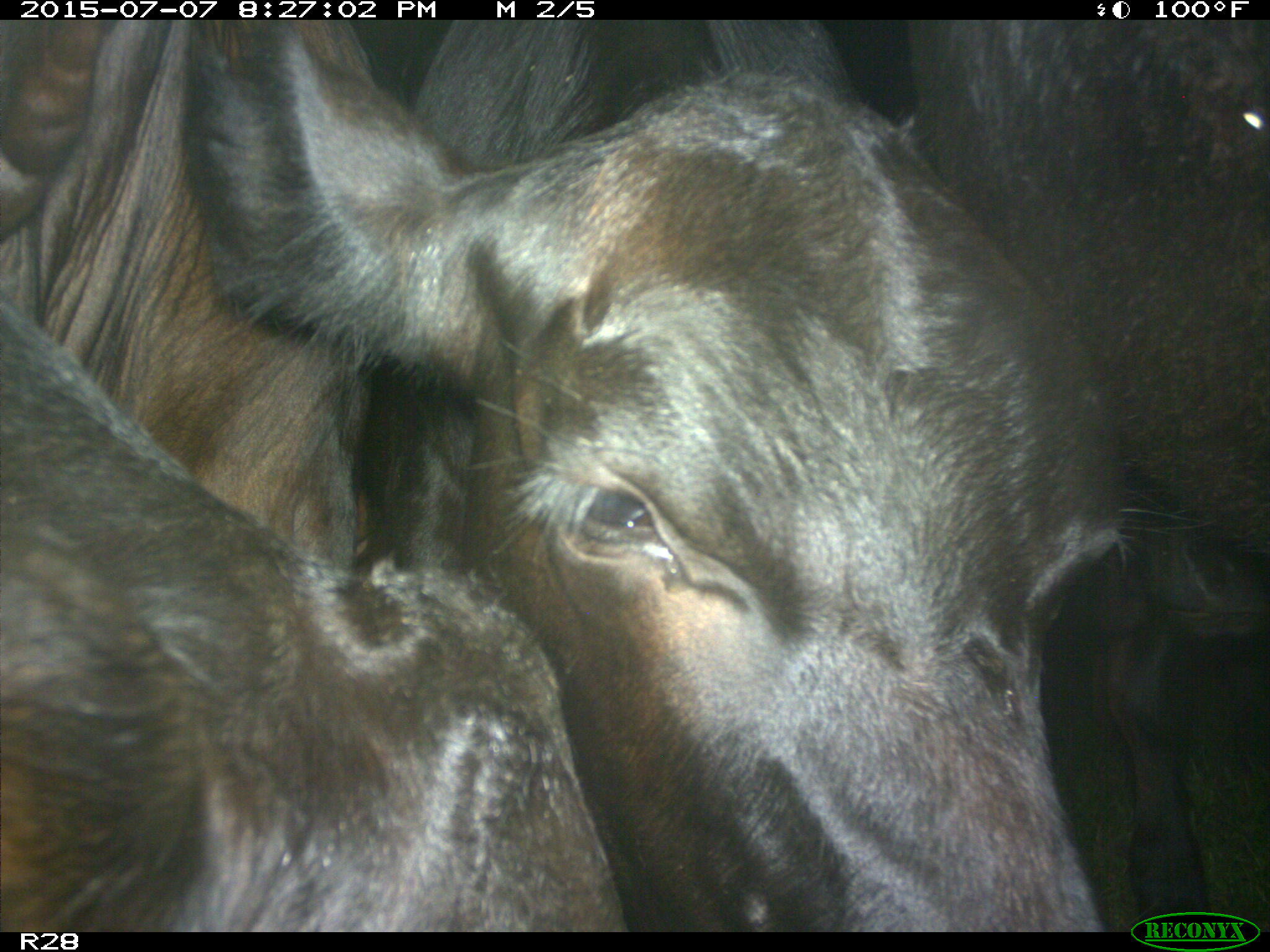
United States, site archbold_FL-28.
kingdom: Animalia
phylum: Chordata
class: Mammalia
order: Artiodactyla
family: Bovidae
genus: Bos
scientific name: Bos taurus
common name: domestic cow